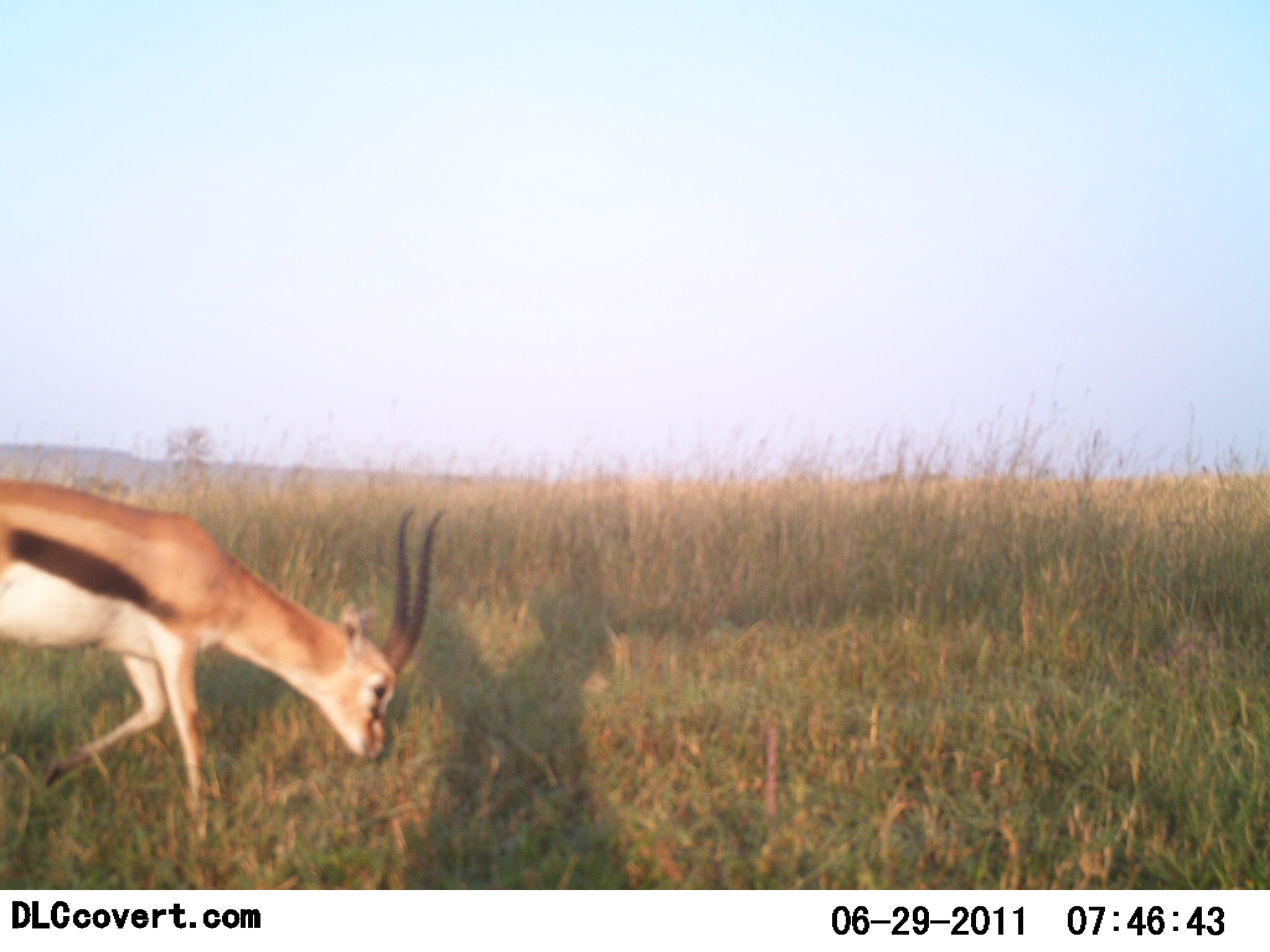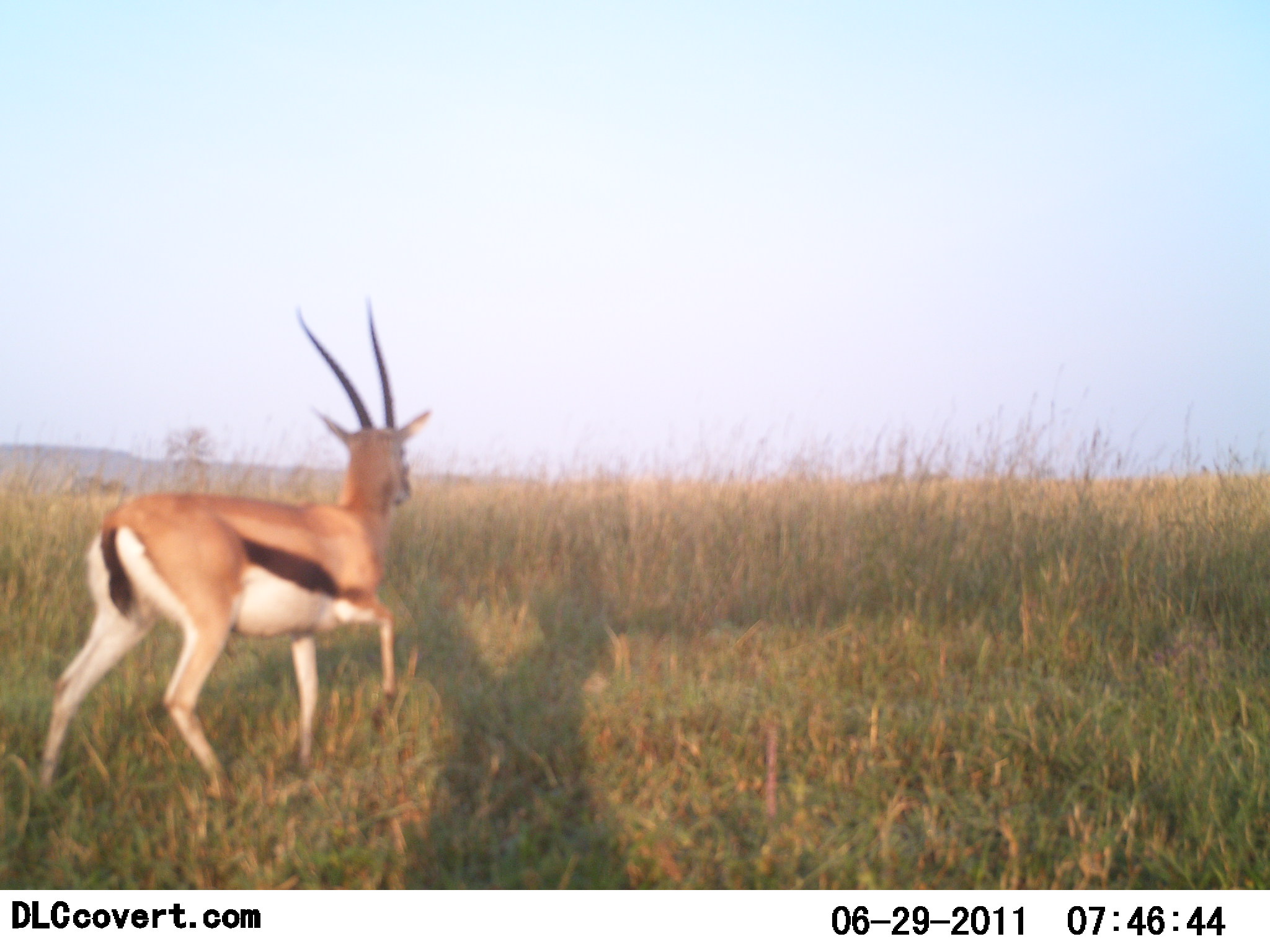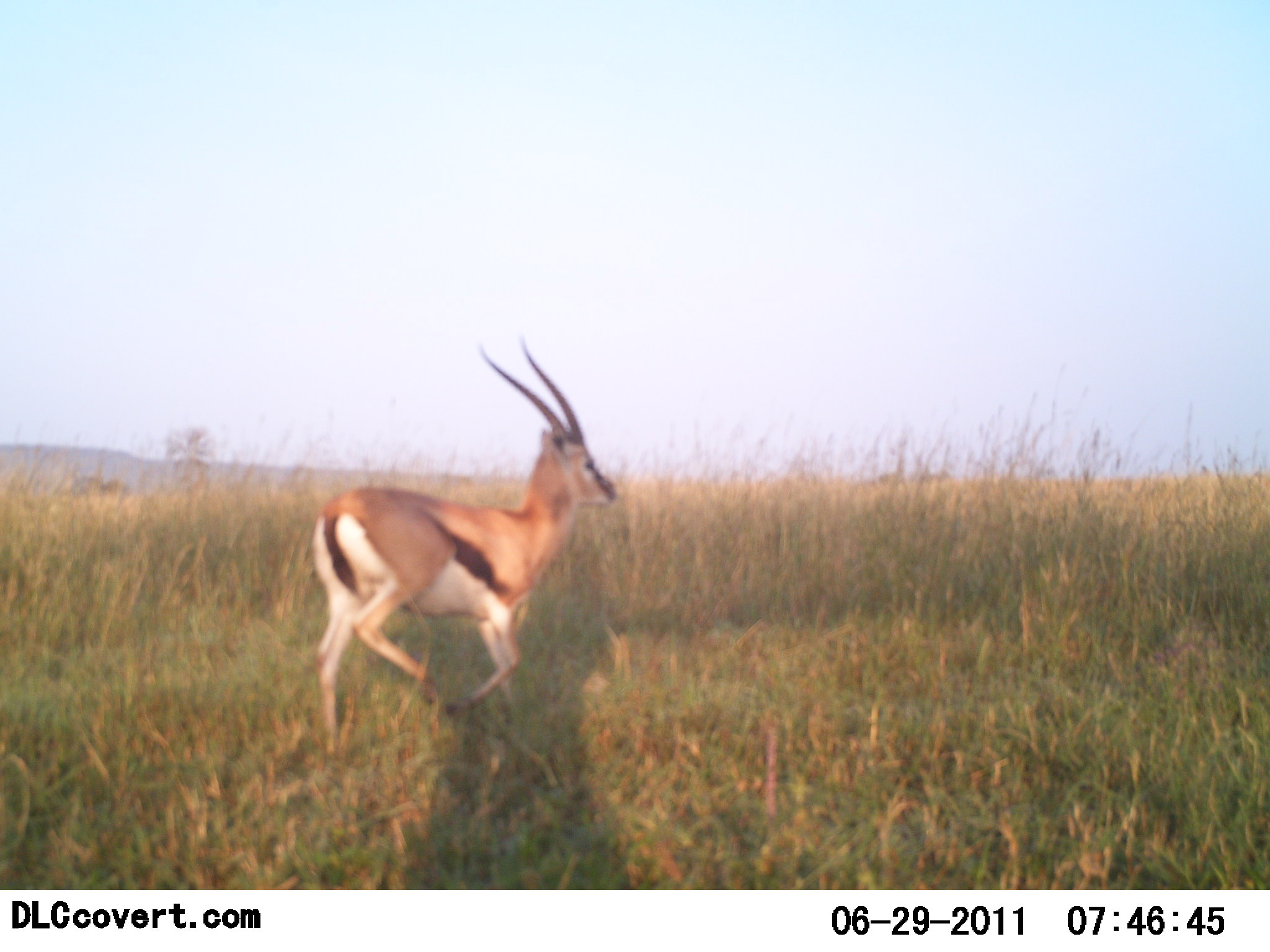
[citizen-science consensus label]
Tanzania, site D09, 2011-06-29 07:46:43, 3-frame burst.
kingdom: Animalia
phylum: Chordata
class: Mammalia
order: Artiodactyla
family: Bovidae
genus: Eudorcas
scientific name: Eudorcas thomsonii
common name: thomson's gazelle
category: gazellethomsons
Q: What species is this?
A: Gazellethomsons (thomson's gazelle) (Eudorcas thomsonii).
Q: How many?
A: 1.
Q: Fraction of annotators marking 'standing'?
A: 18%.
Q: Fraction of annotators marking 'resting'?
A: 0%.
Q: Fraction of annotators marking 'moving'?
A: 100%.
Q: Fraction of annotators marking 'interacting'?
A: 0%.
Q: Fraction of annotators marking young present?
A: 0%.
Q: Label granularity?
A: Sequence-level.